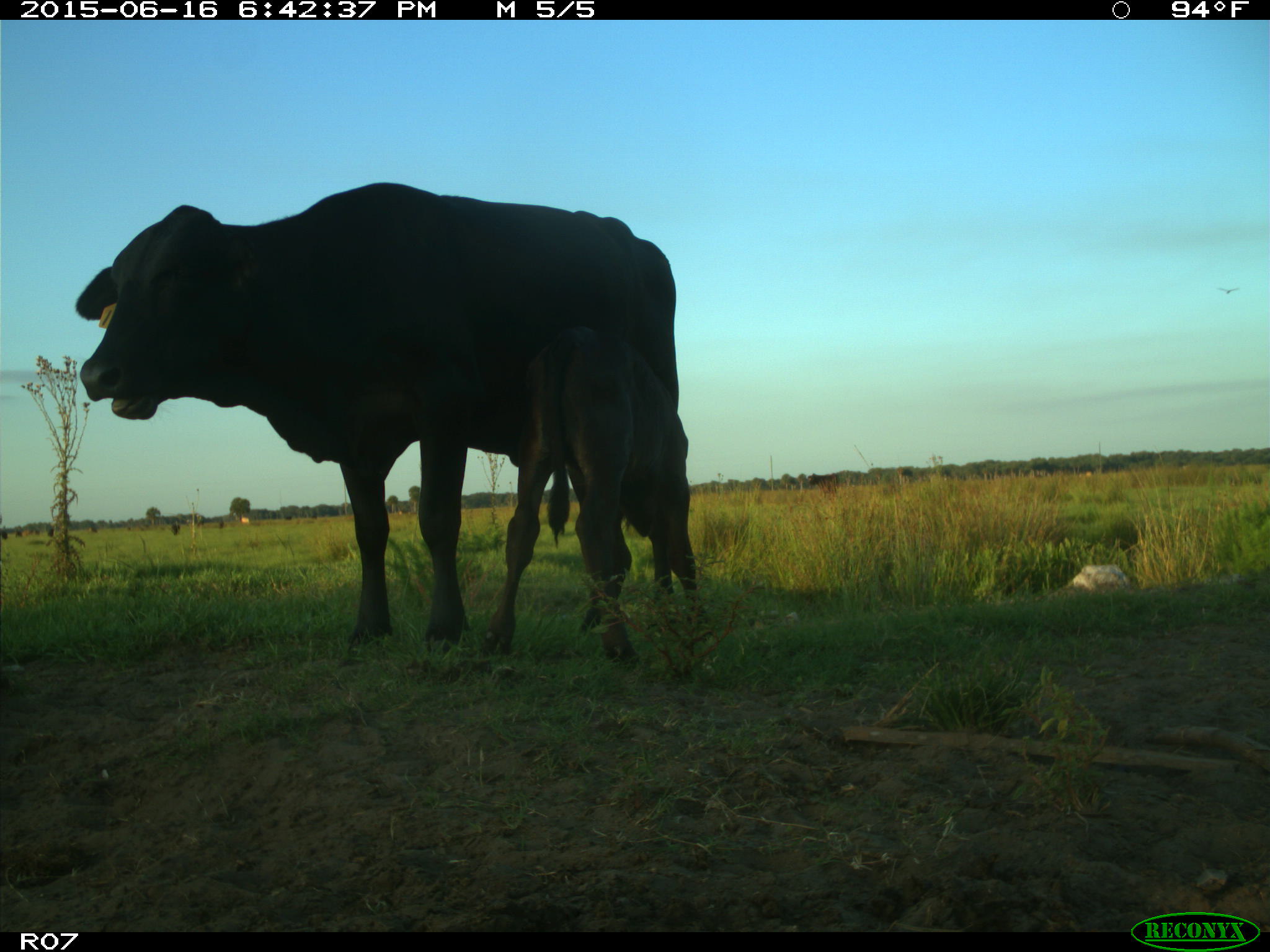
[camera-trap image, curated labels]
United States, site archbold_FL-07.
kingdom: Animalia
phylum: Chordata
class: Mammalia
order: Artiodactyla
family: Bovidae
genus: Bos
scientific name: Bos taurus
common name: domestic cow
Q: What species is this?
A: Bos taurus (domestic cow).